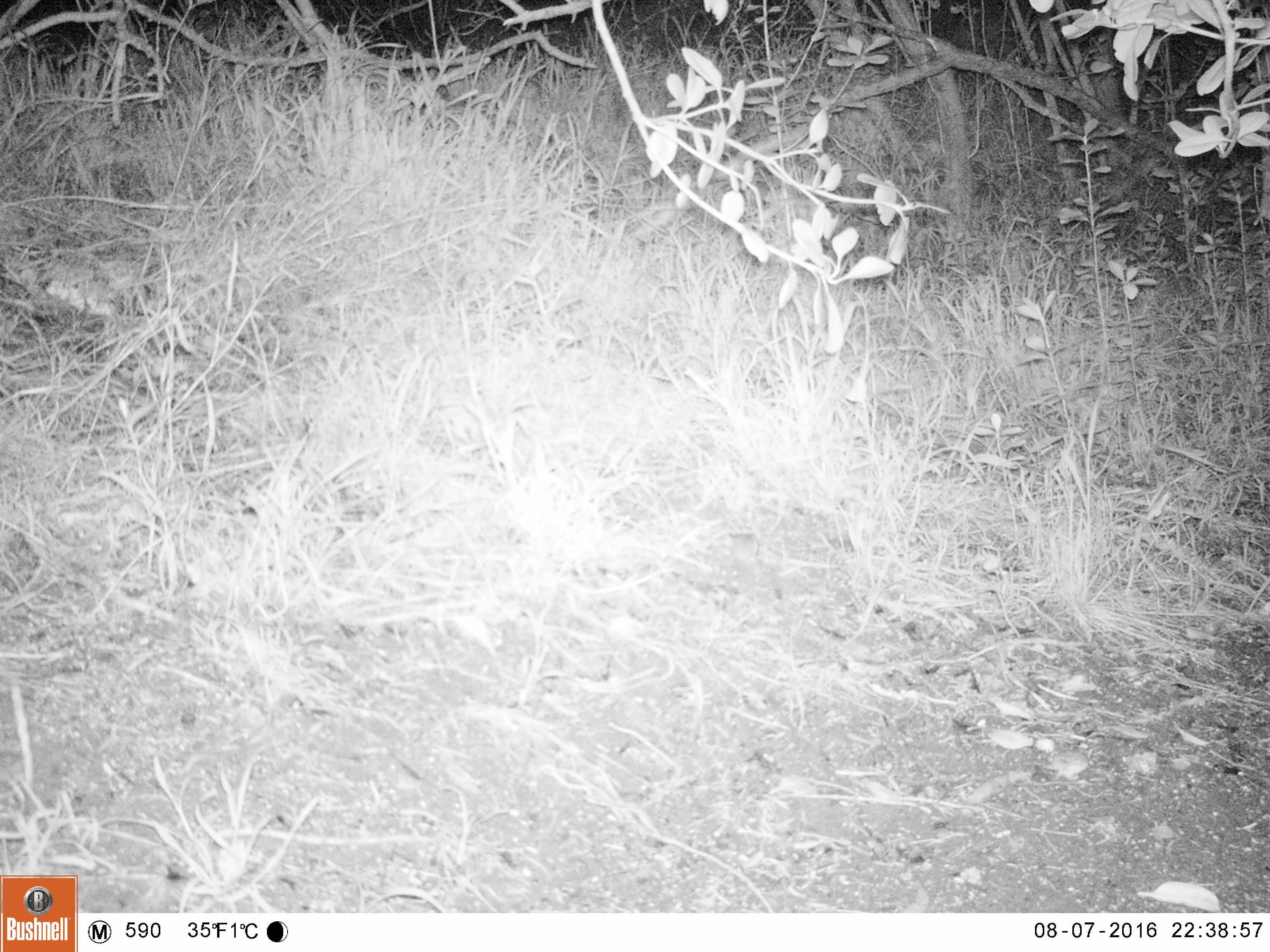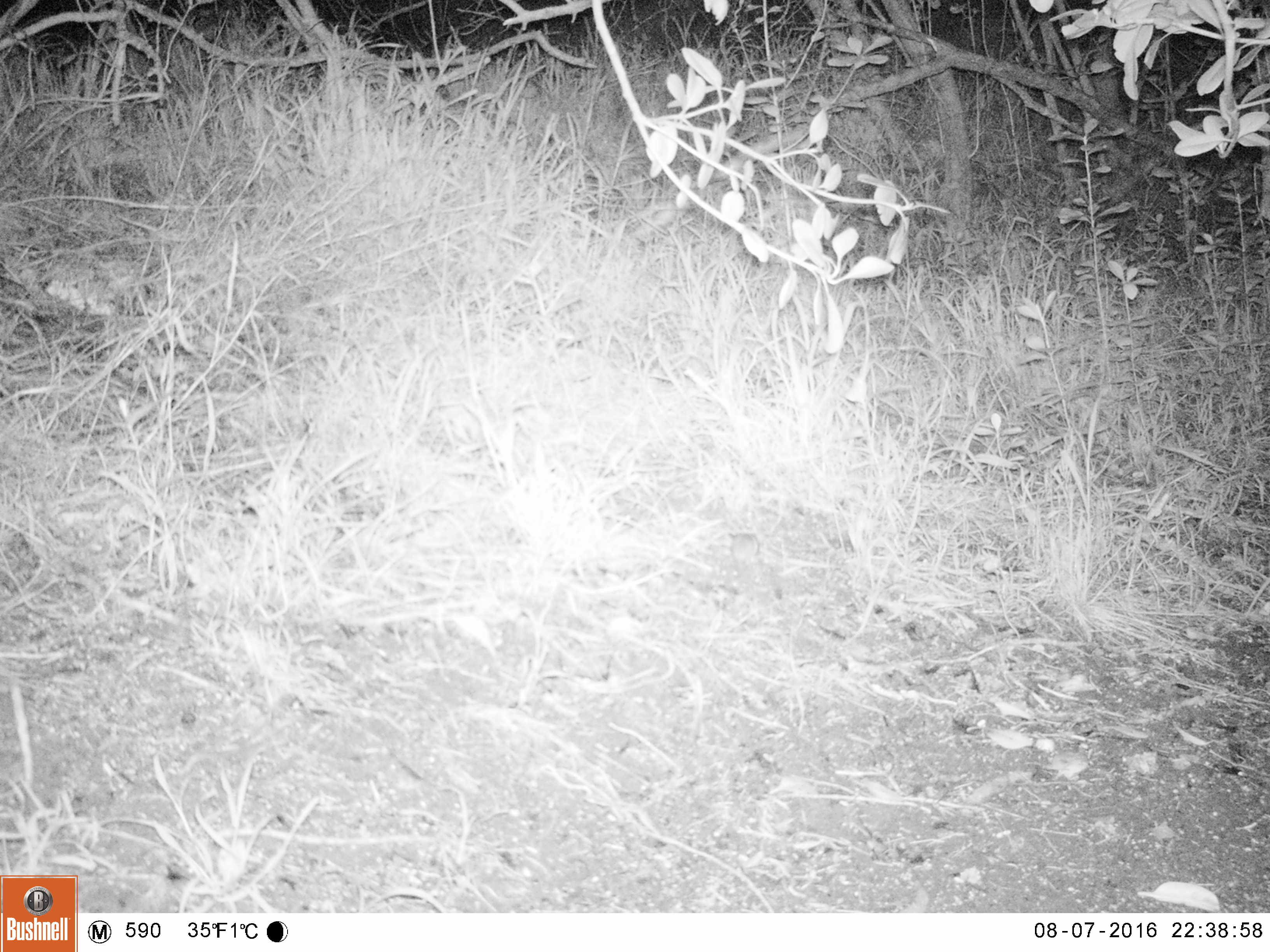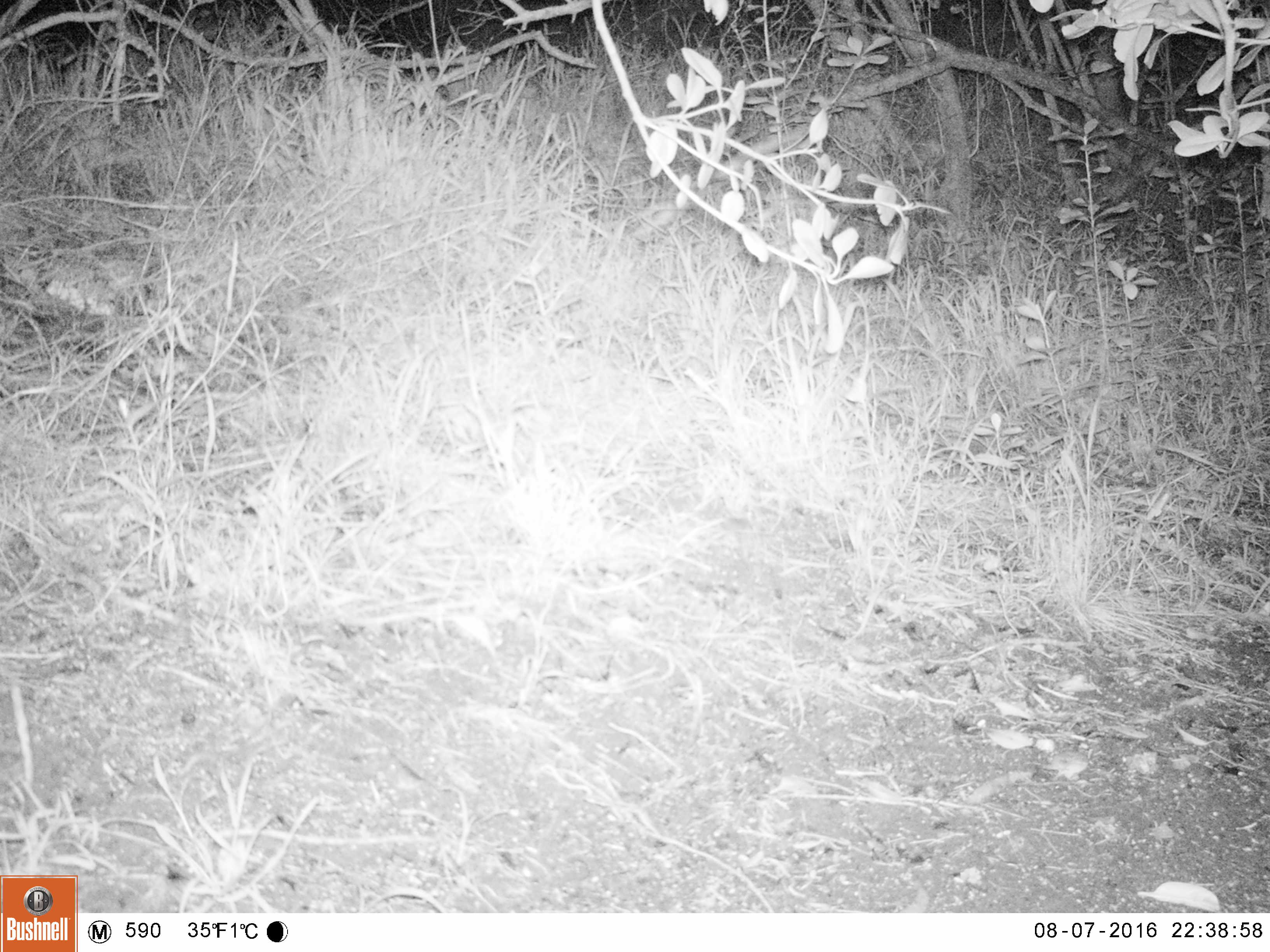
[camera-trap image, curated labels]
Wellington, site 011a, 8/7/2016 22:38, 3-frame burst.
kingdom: Animalia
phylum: Chordata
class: Mammalia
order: Rodentia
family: Muridae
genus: Mus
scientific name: Mus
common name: mouse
Mouse (Mus).